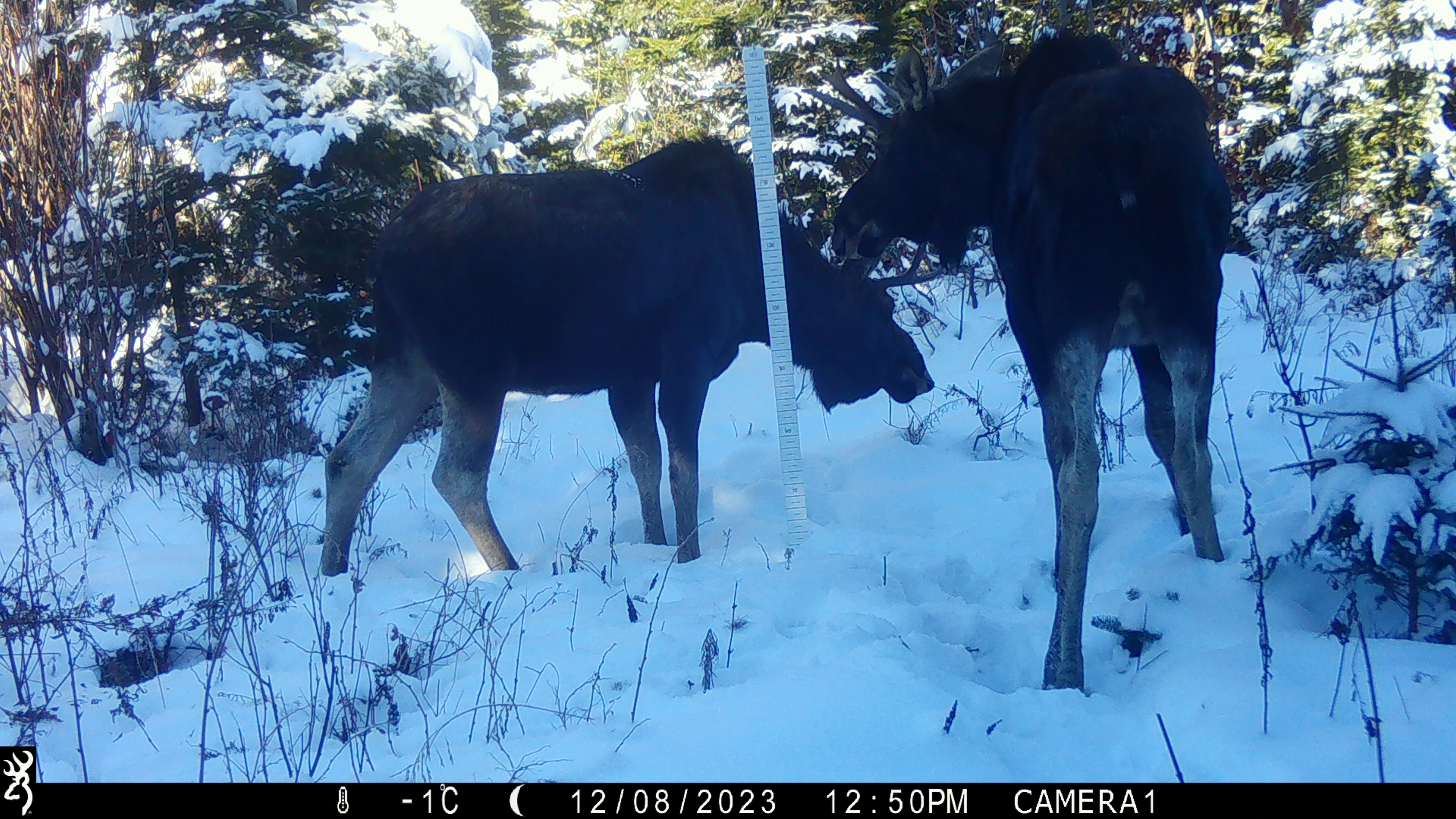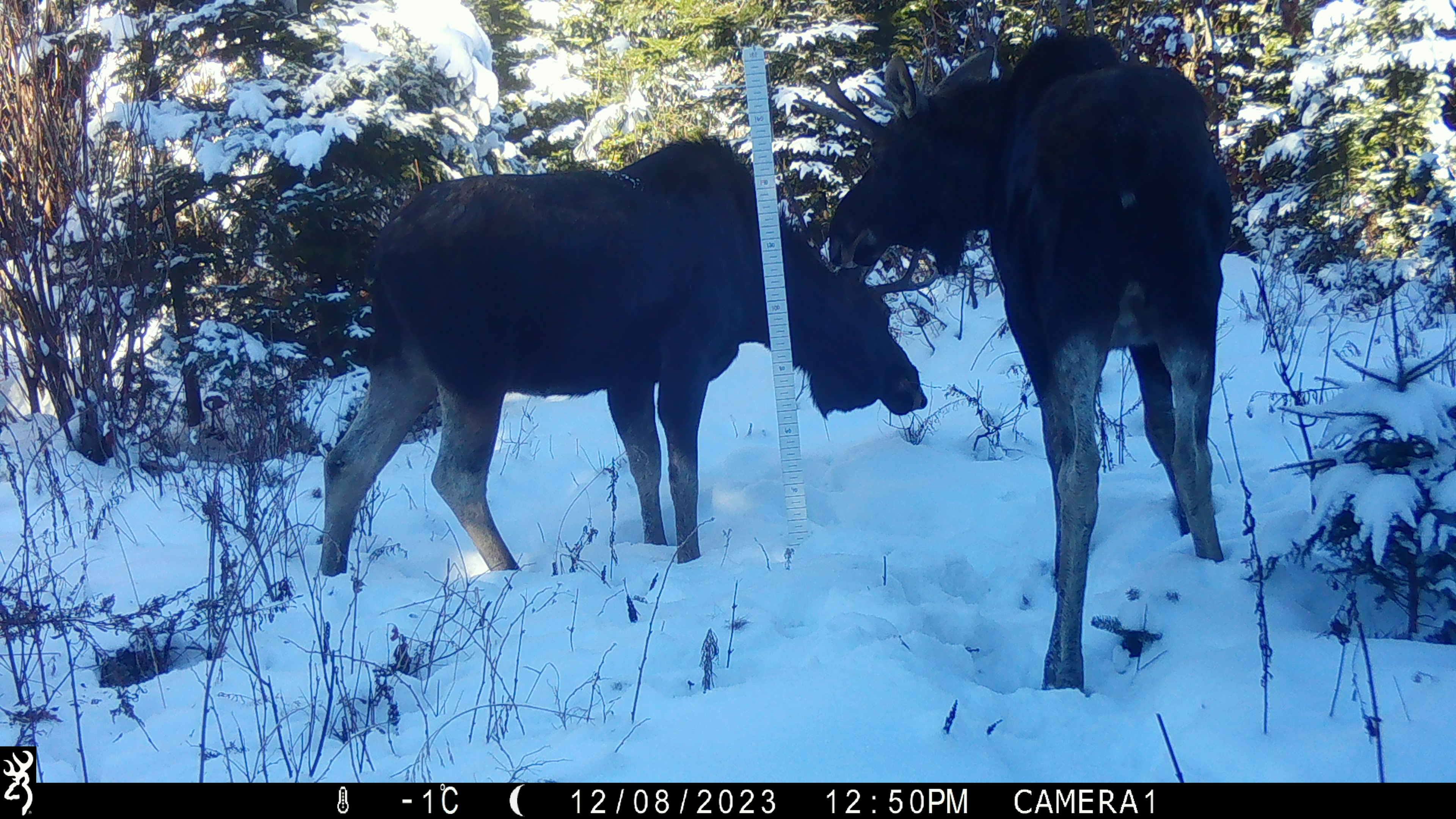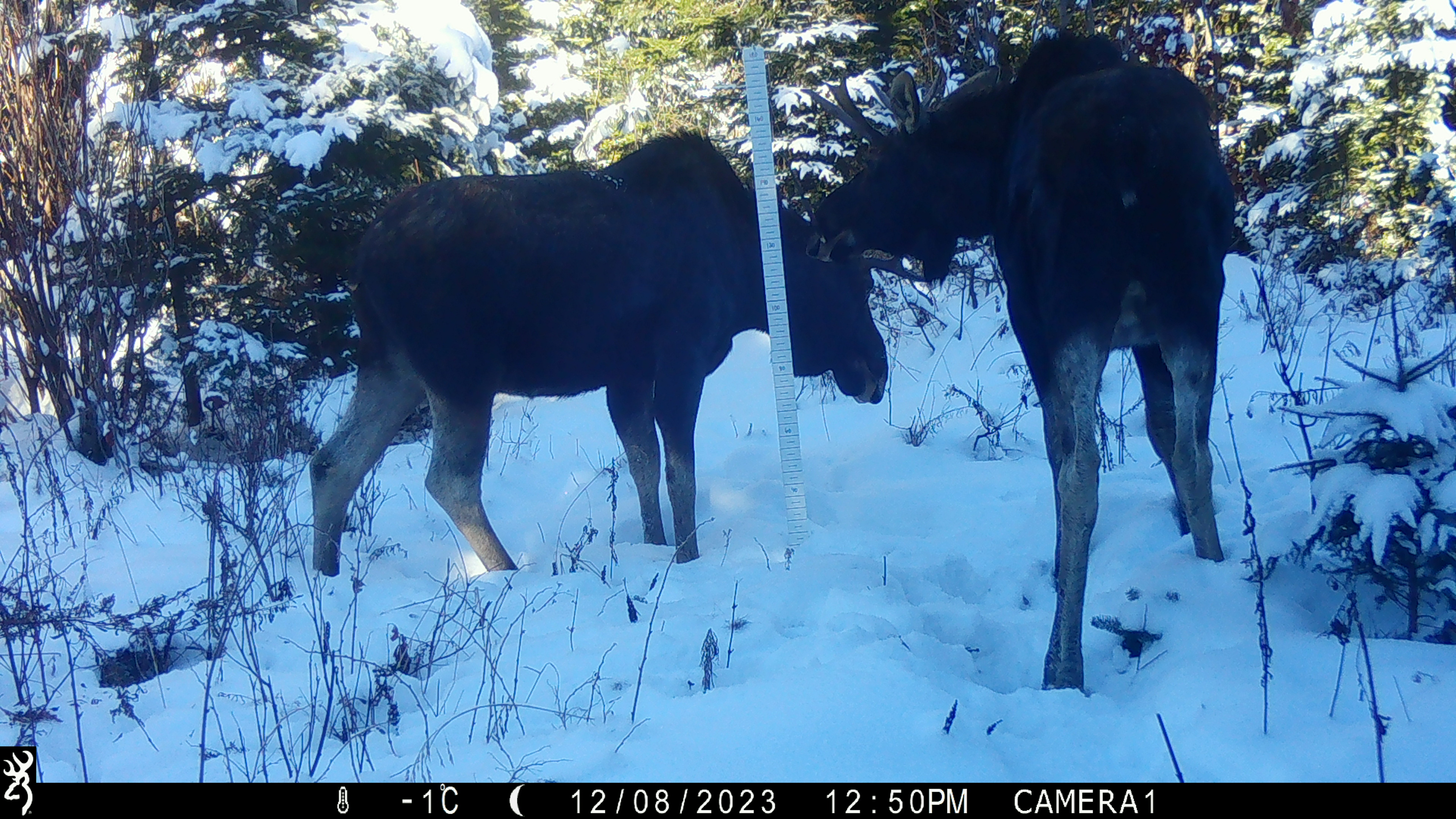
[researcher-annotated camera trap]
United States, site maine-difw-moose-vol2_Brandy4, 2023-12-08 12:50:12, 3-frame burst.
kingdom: Animalia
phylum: Chordata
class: Mammalia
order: Artiodactyla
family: Cervidae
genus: Alces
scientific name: Alces alces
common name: moose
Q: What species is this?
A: Moose (Alces alces).